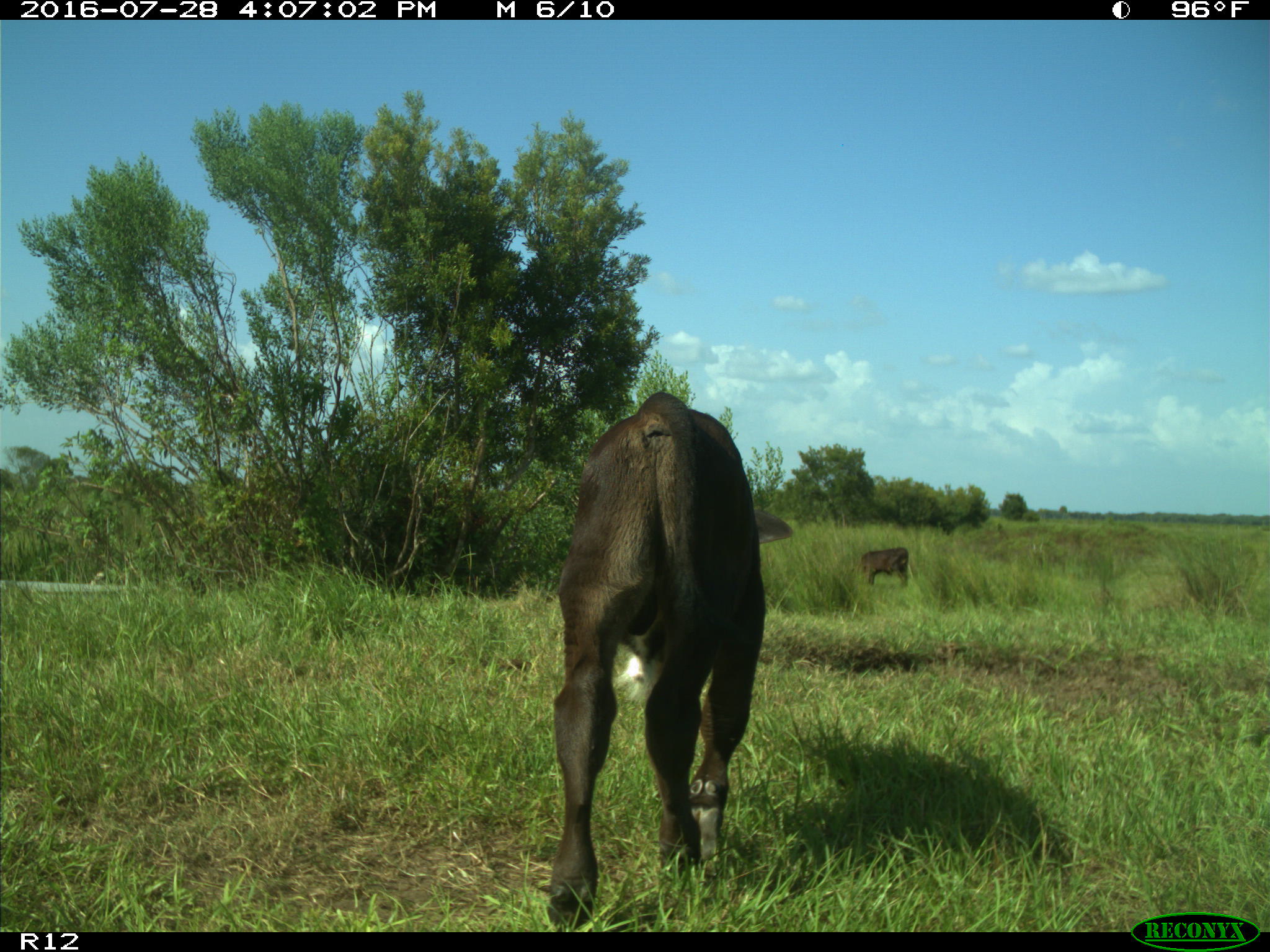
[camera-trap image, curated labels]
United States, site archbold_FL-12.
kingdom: Animalia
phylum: Chordata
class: Mammalia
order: Artiodactyla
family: Bovidae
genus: Bos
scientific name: Bos taurus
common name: domestic cow